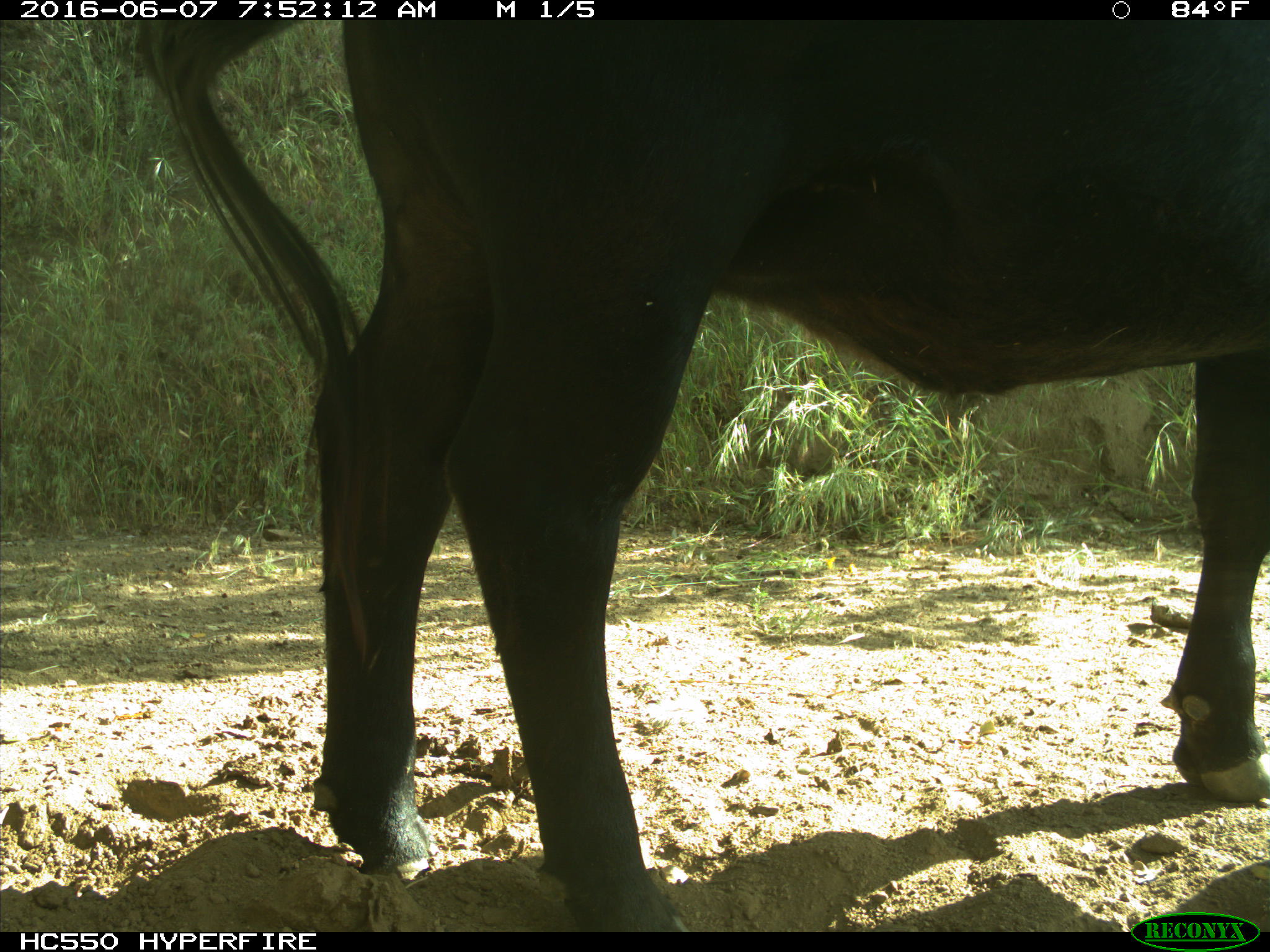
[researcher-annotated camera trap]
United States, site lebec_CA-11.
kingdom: Animalia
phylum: Chordata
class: Mammalia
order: Artiodactyla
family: Bovidae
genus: Bos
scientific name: Bos taurus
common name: domestic cow